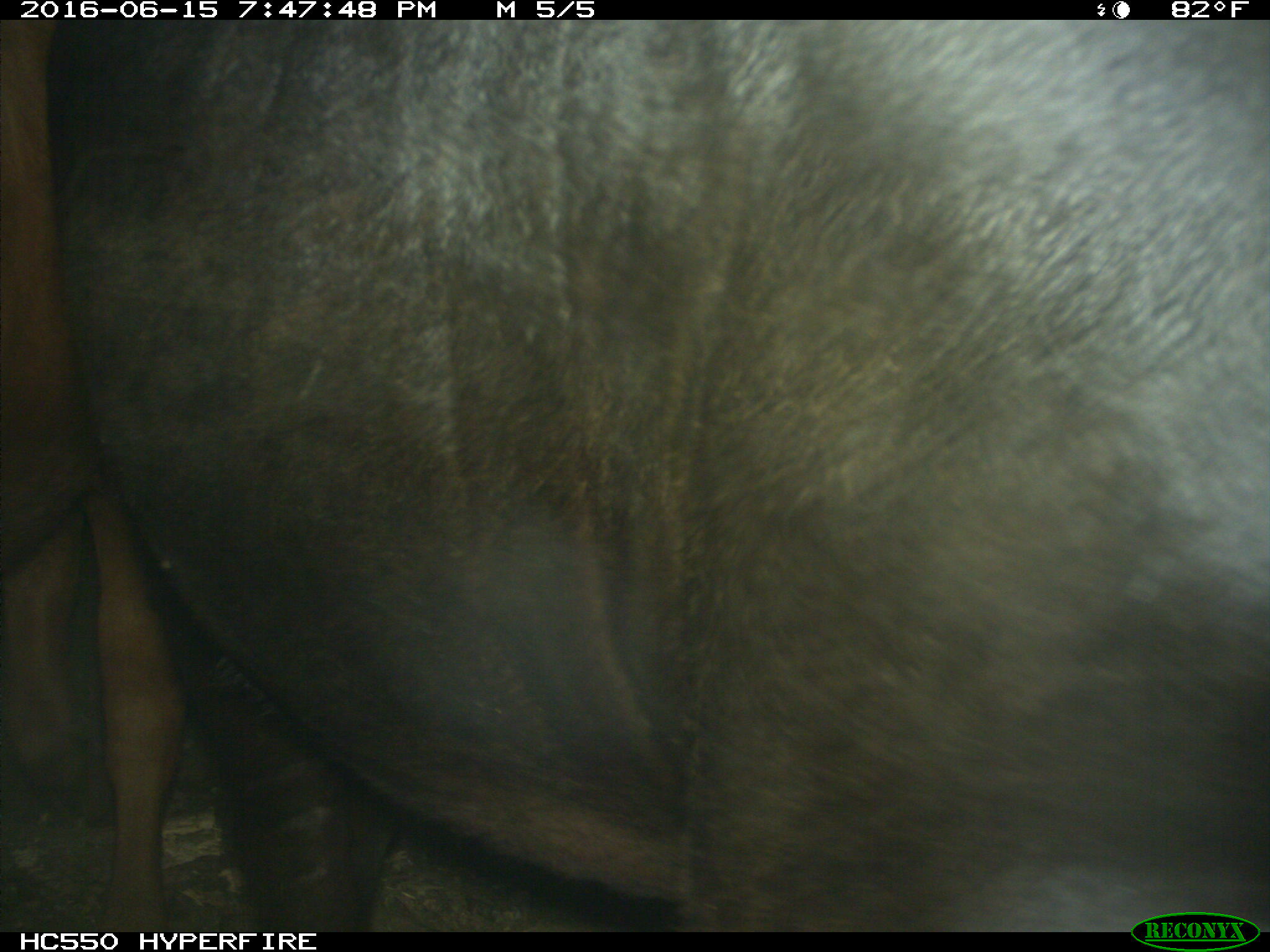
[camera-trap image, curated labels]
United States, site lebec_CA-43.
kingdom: Animalia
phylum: Chordata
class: Mammalia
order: Artiodactyla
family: Bovidae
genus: Bos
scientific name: Bos taurus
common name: domestic cow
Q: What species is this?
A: Bos taurus (domestic cow).